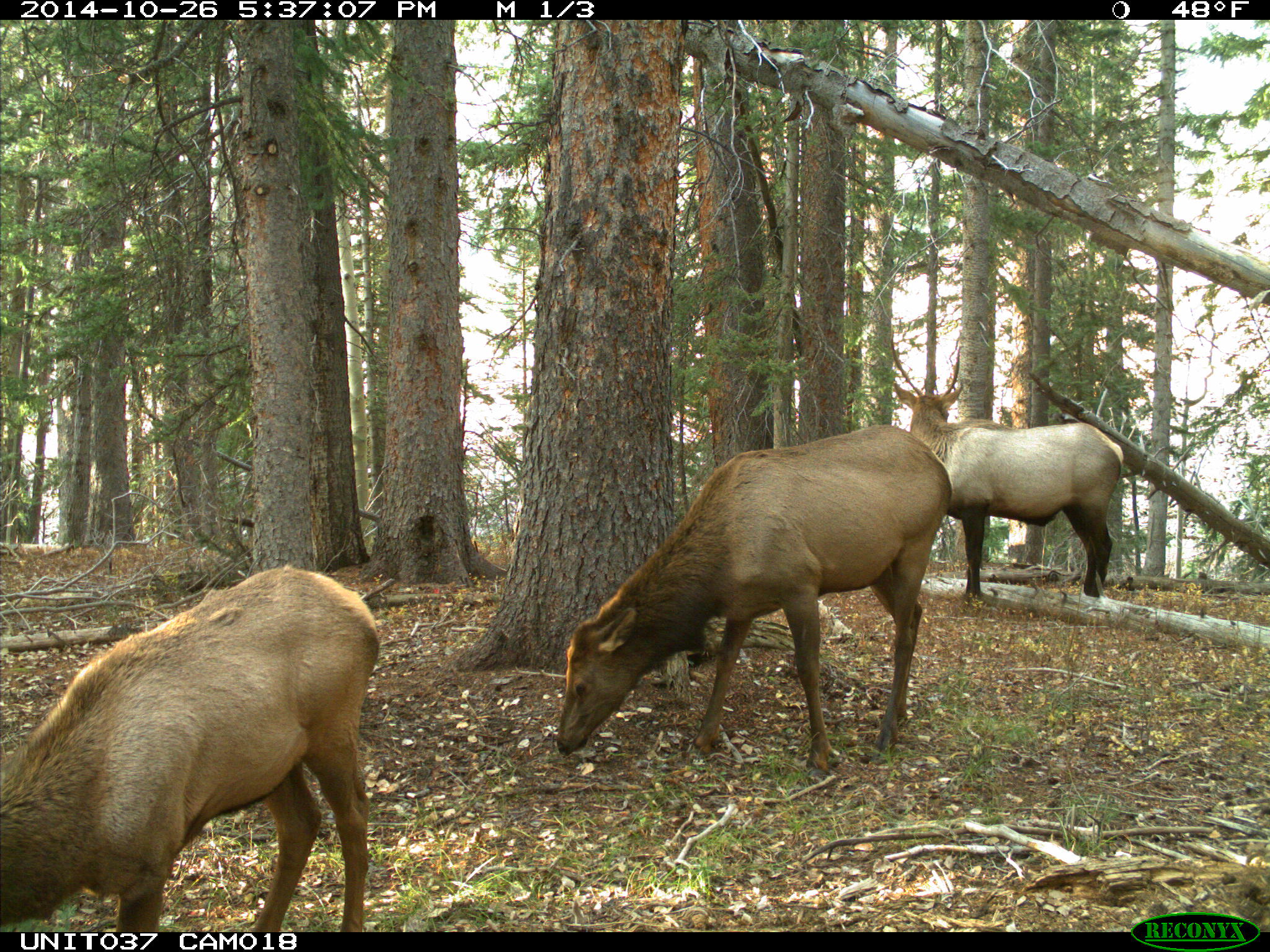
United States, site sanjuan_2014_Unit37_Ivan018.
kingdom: Animalia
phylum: Chordata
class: Mammalia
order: Artiodactyla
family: Cervidae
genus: Cervus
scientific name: Cervus elaphus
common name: red deer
Cervus elaphus (red deer).